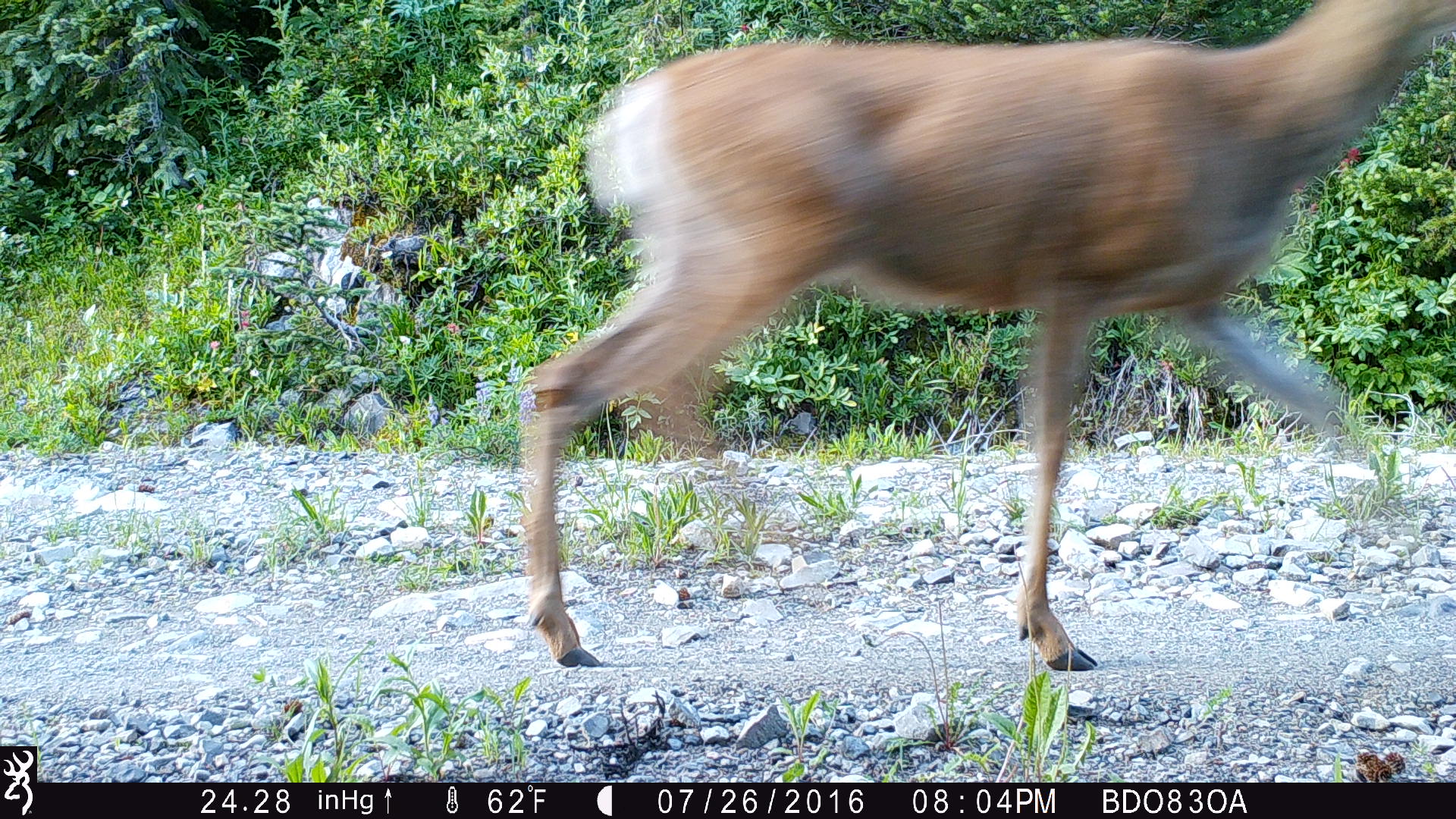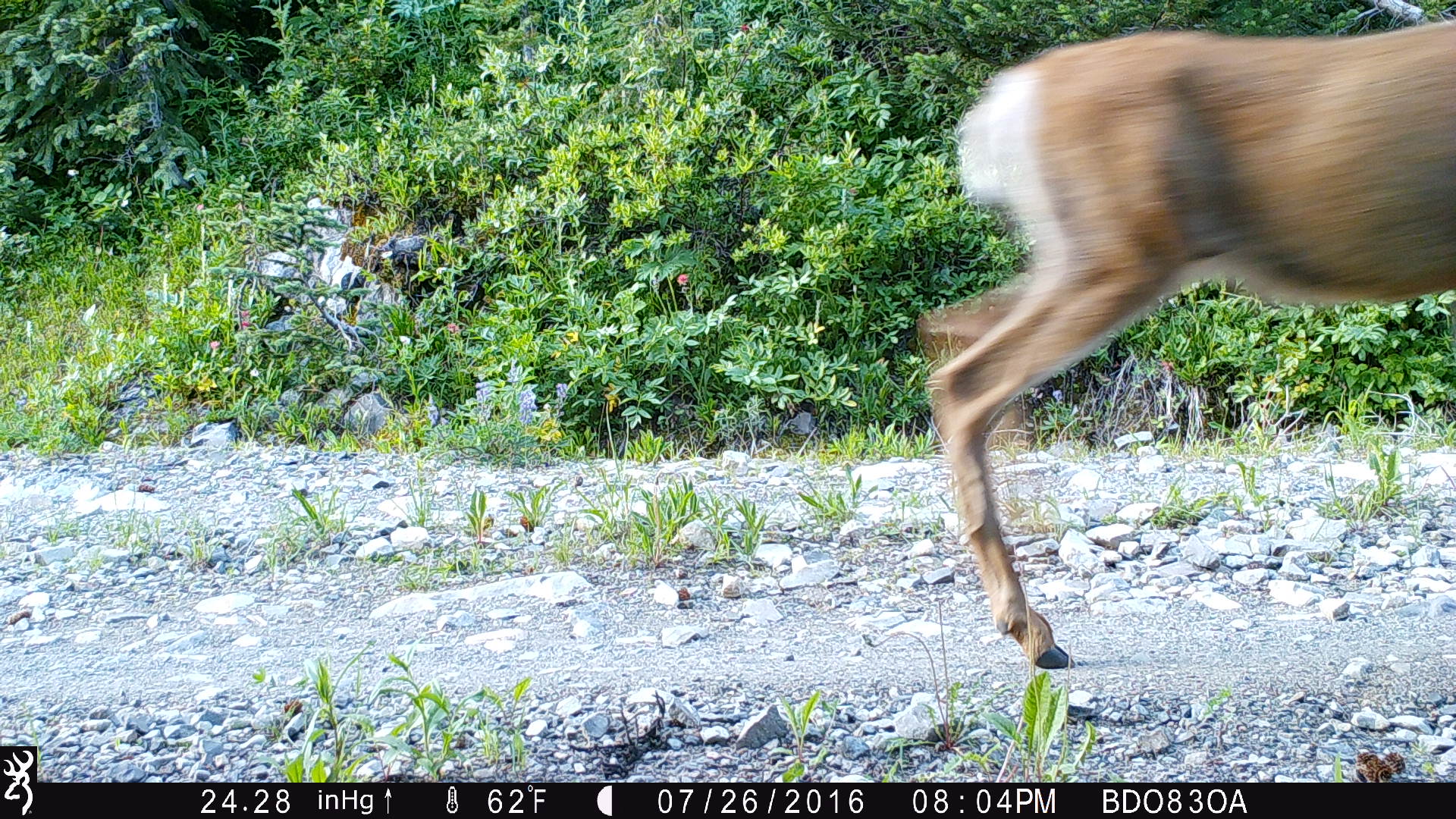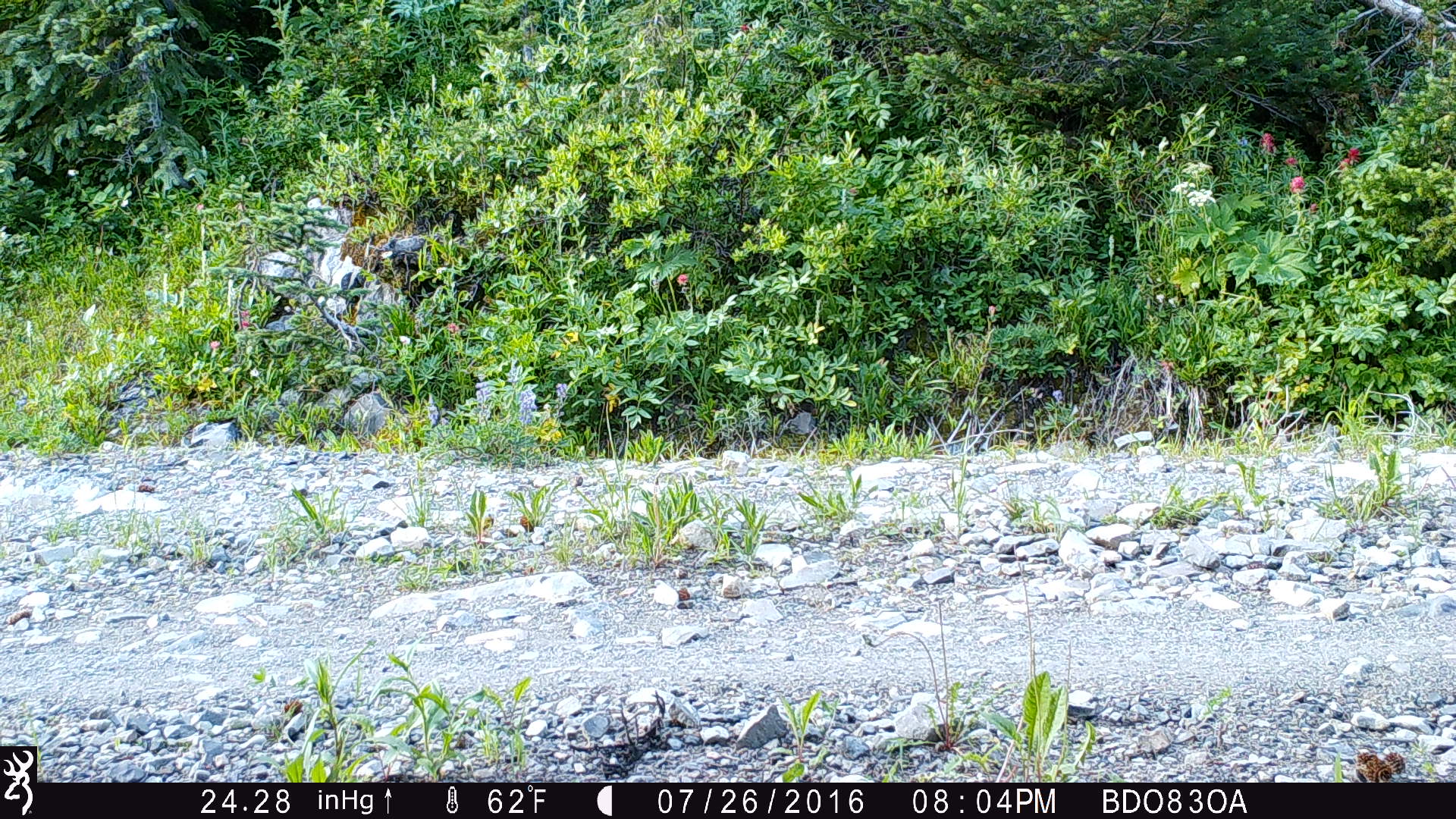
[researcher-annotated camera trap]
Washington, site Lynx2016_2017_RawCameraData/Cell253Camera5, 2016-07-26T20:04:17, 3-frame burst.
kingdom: Animalia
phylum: Chordata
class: Mammalia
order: Artiodactyla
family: Cervidae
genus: Odocoileus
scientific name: Odocoileus hemionus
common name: mule deer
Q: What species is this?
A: Odocoileus hemionus (mule deer).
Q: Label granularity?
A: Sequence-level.